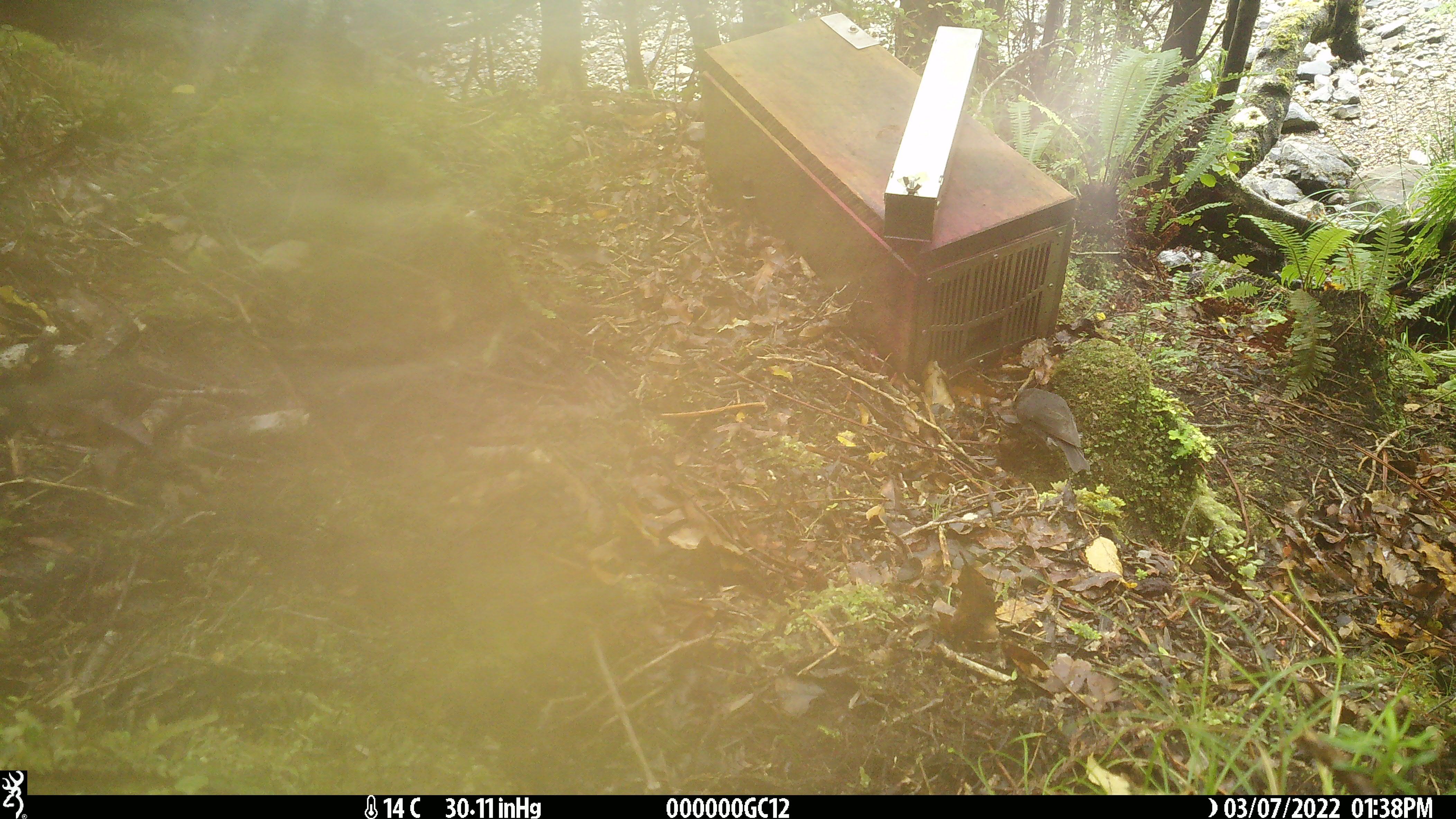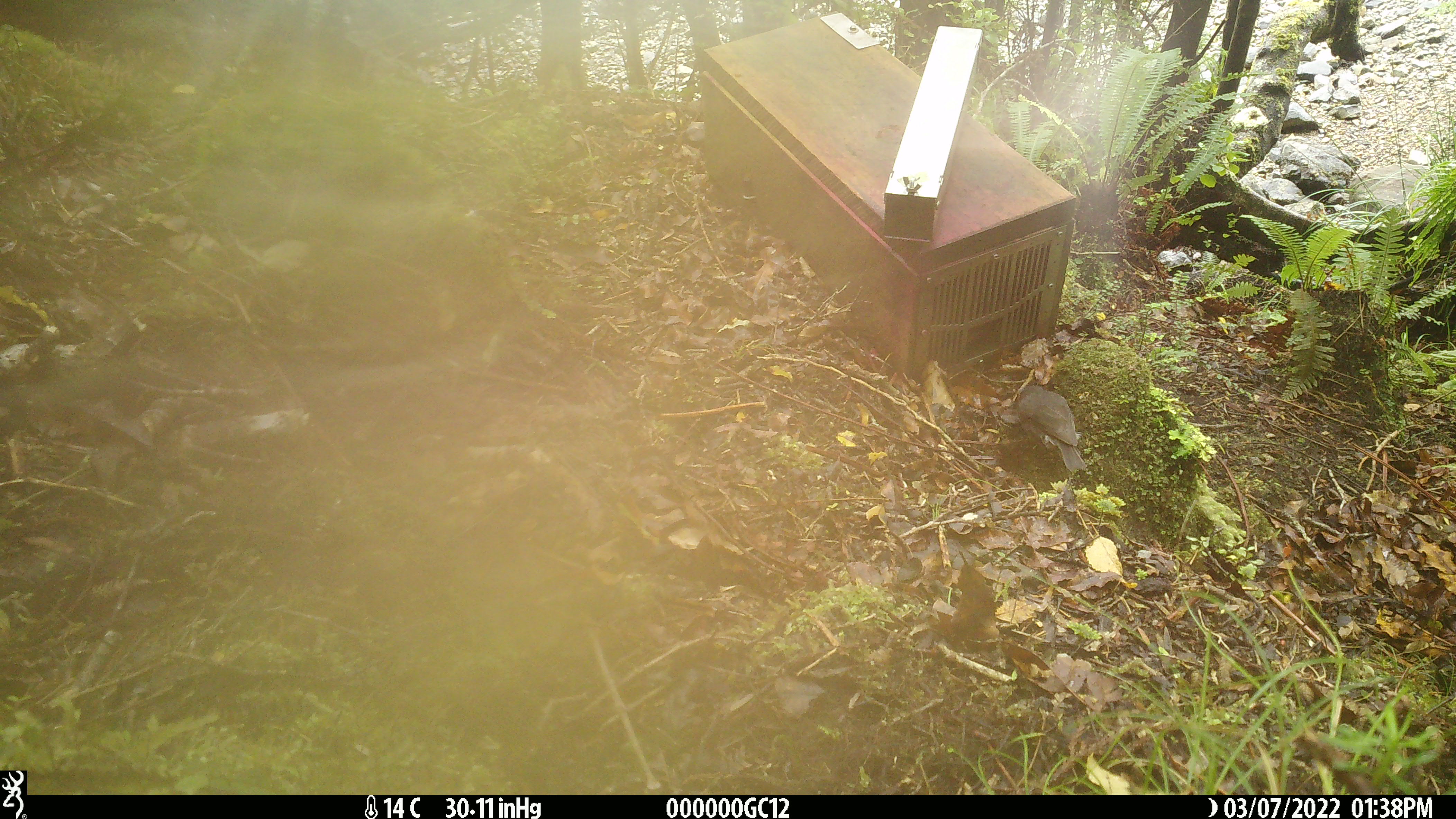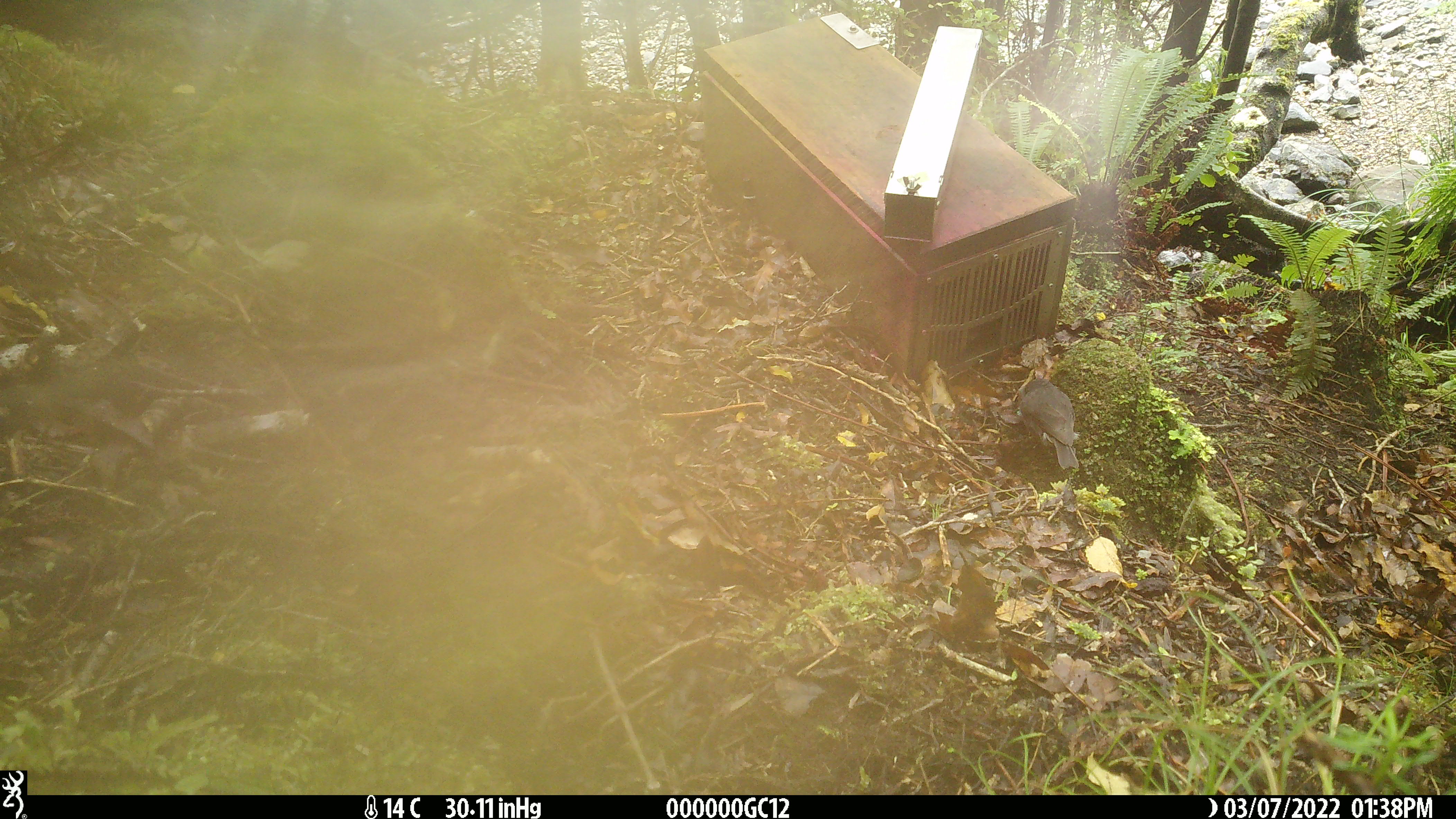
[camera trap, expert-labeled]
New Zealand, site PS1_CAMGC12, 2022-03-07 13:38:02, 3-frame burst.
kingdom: Animalia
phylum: Chordata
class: Aves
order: Passeriformes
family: Petroicidae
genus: Petroica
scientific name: Petroica australis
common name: new zealand robin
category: robin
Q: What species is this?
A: Robin (new zealand robin) (Petroica australis).